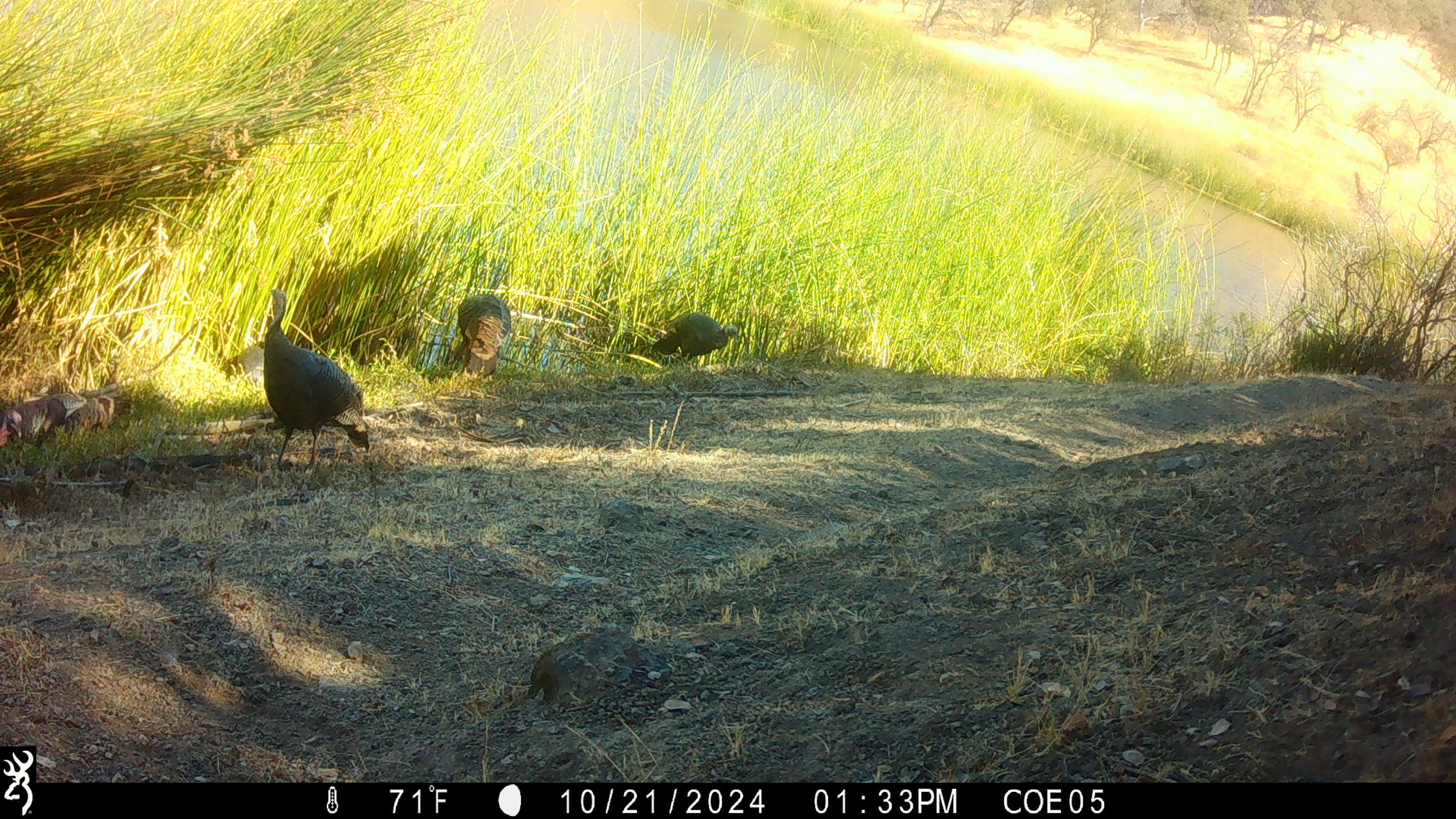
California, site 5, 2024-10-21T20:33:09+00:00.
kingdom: Animalia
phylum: Chordata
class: Aves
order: Galliformes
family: Phasianidae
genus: Meleagris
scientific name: Meleagris gallopavo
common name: turkey